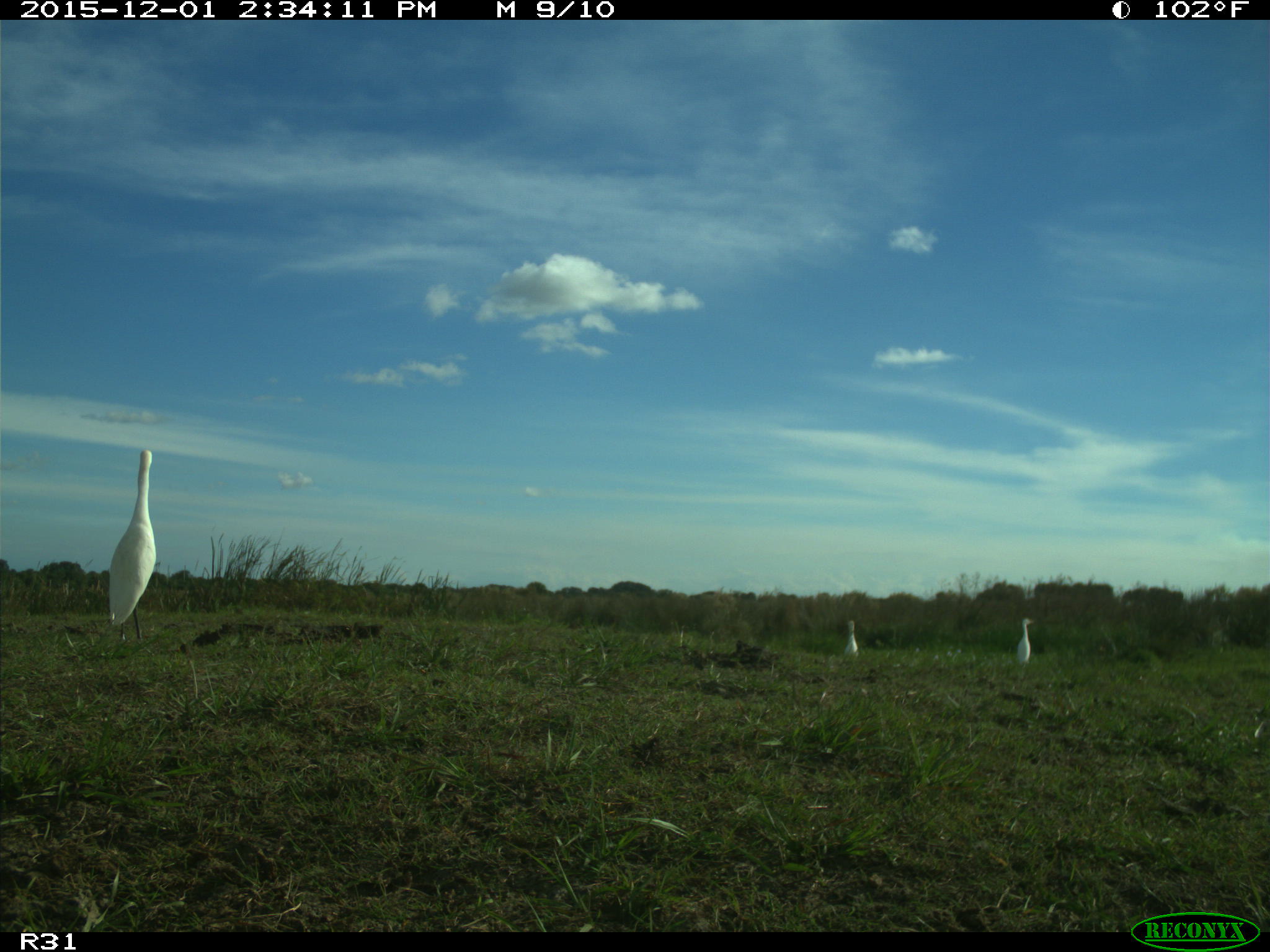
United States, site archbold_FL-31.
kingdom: Animalia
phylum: Chordata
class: Aves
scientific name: Aves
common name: birds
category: unidentified bird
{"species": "unidentified bird (birds) (Aves)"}